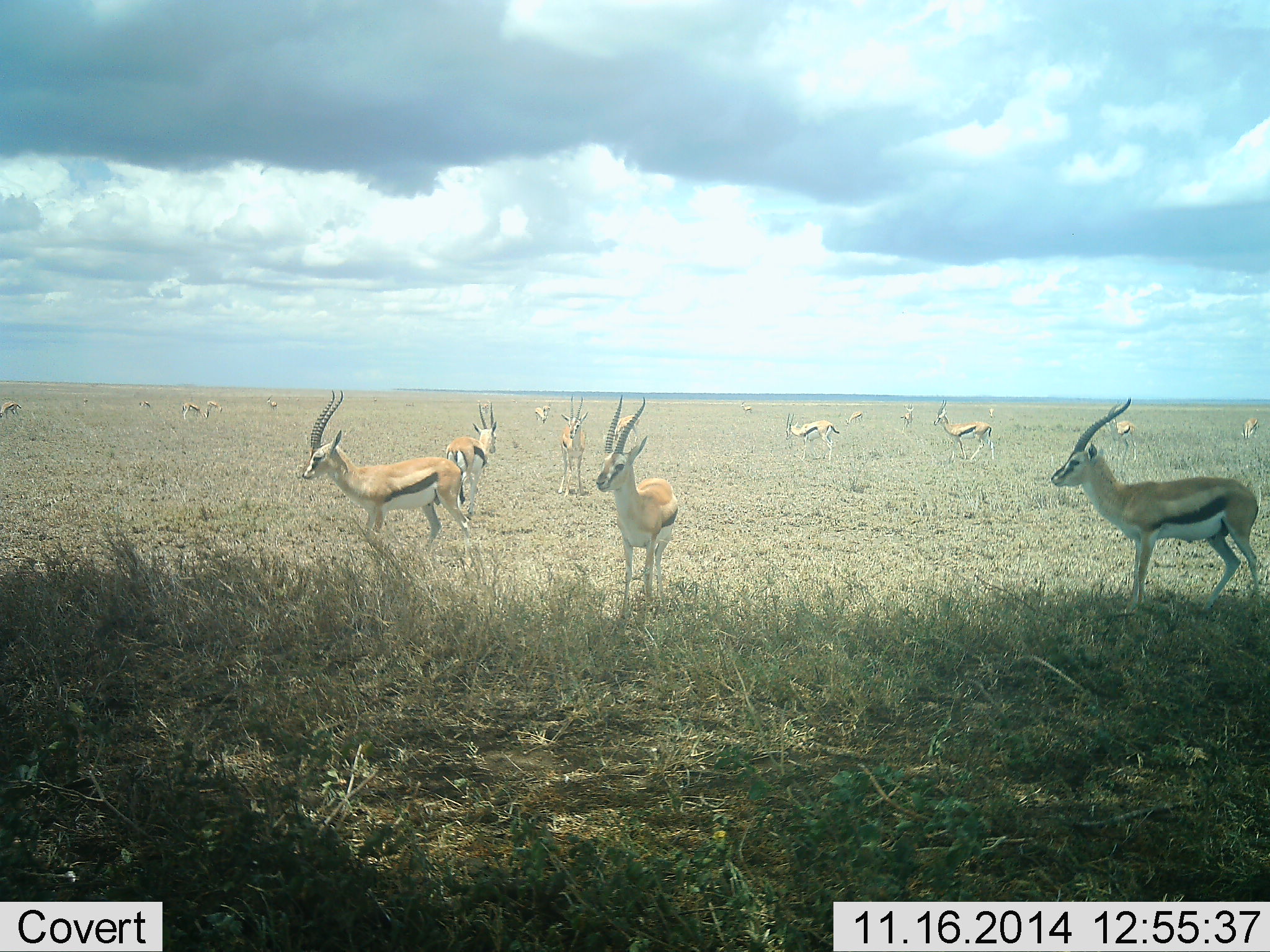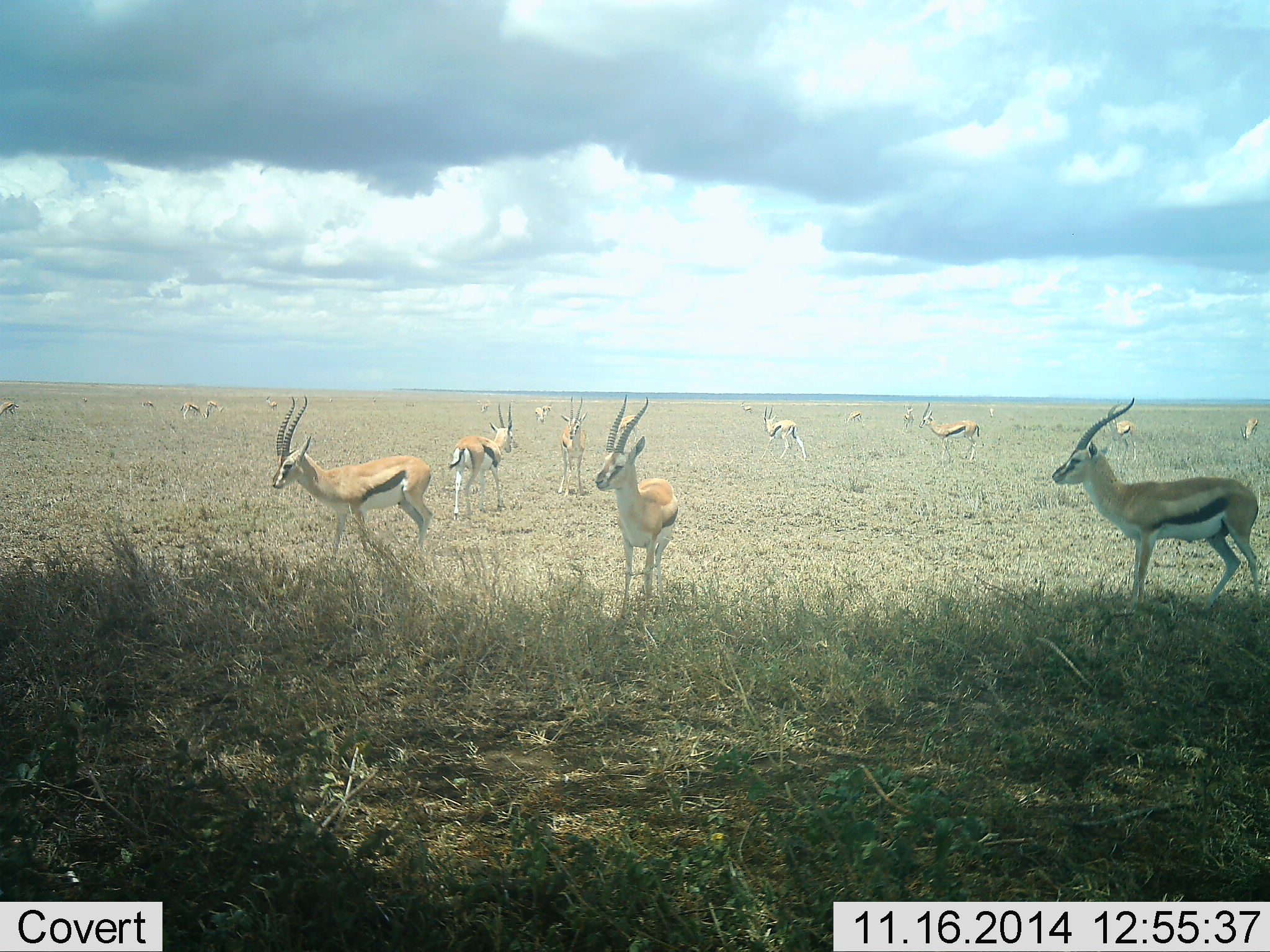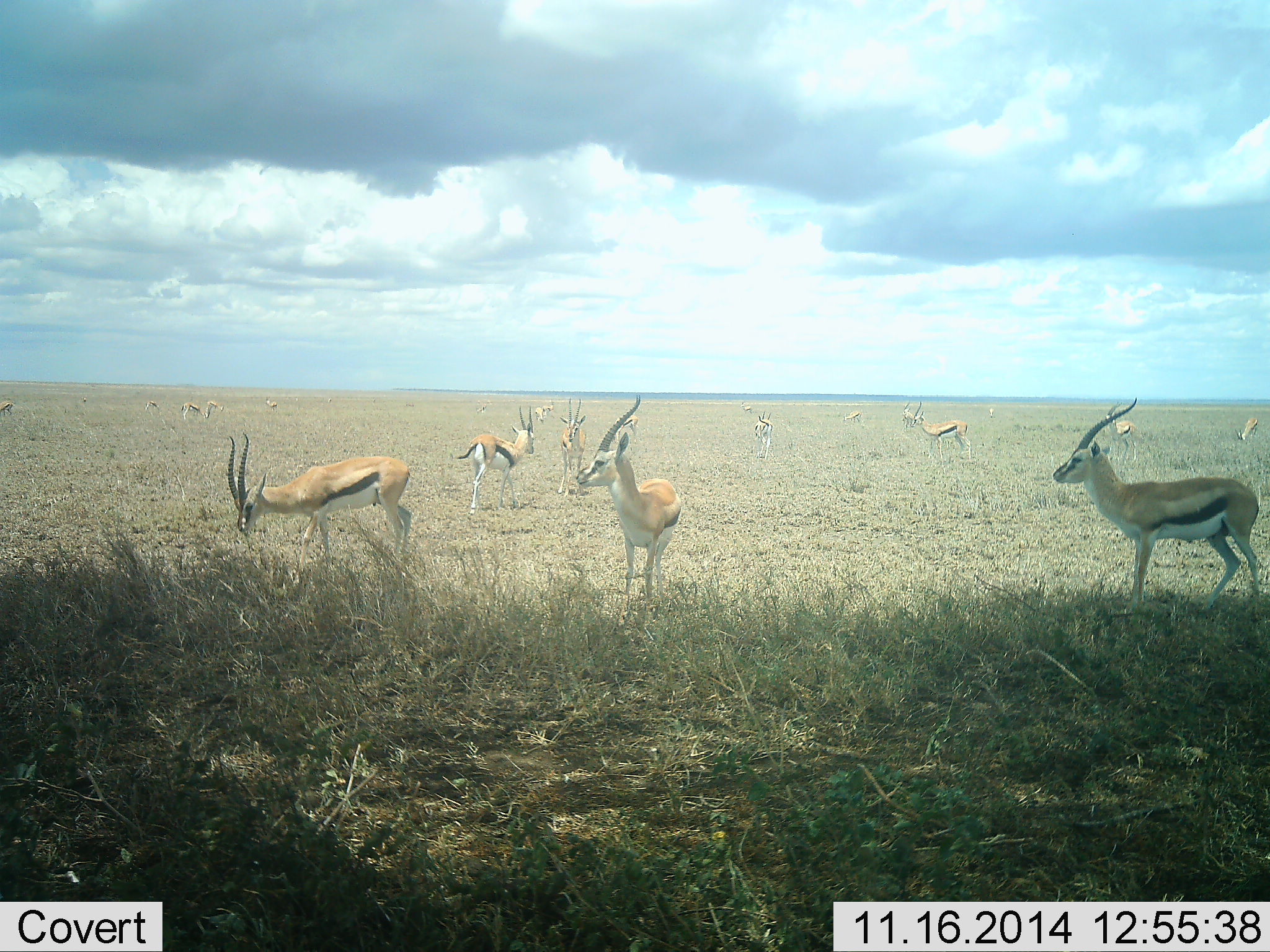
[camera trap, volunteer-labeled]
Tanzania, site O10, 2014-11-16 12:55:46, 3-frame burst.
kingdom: Animalia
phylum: Chordata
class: Mammalia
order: Artiodactyla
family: Bovidae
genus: Eudorcas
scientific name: Eudorcas thomsonii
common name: thomson's gazelle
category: gazellethomsons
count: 11-50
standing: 80%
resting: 0%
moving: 80%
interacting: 0%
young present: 0%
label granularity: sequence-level